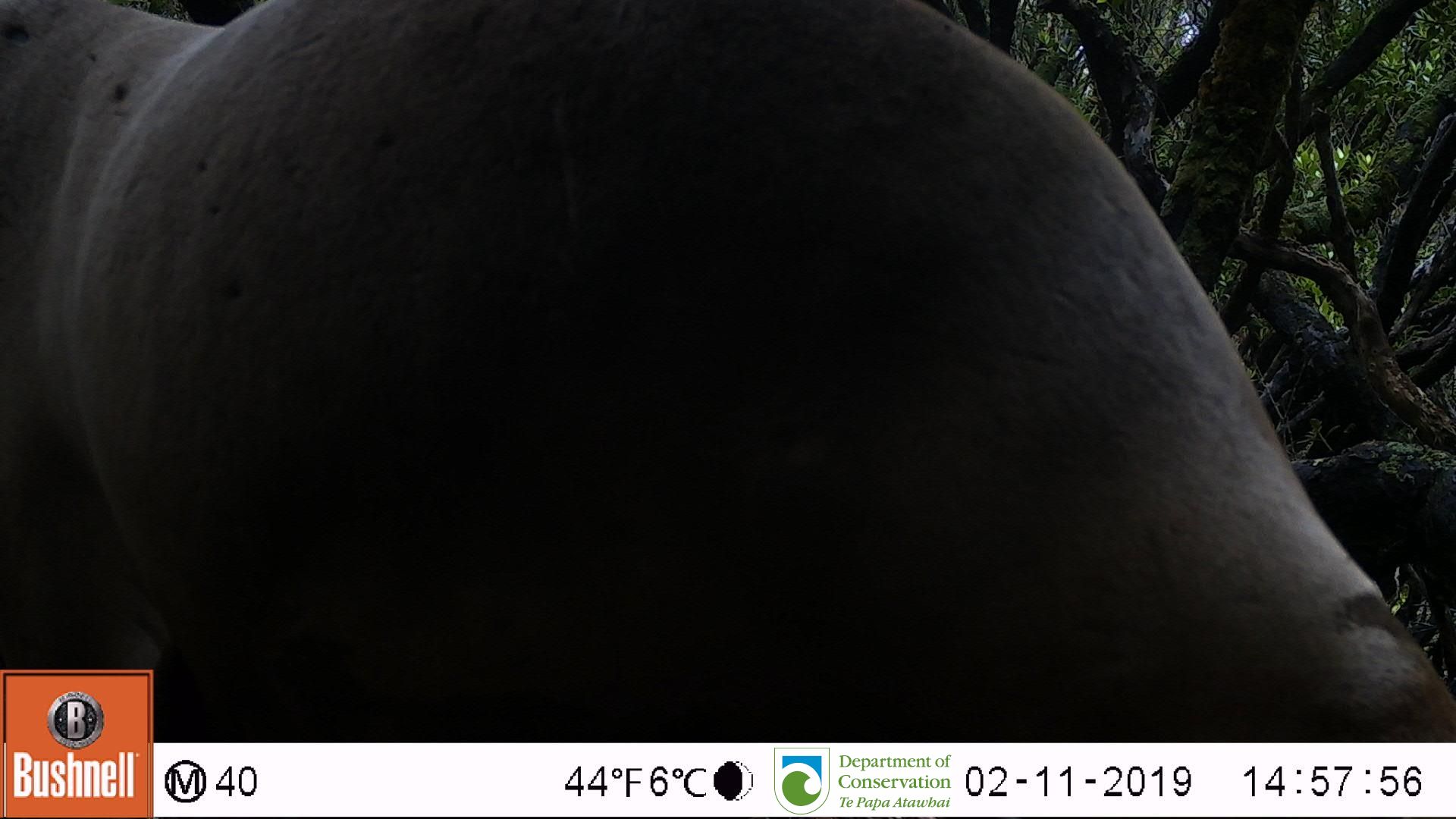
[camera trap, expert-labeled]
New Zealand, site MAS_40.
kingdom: Animalia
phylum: Chordata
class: Mammalia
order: Carnivora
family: Otariidae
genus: Phocarctos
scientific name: Phocarctos hookeri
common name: new zealand sea lion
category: sealion